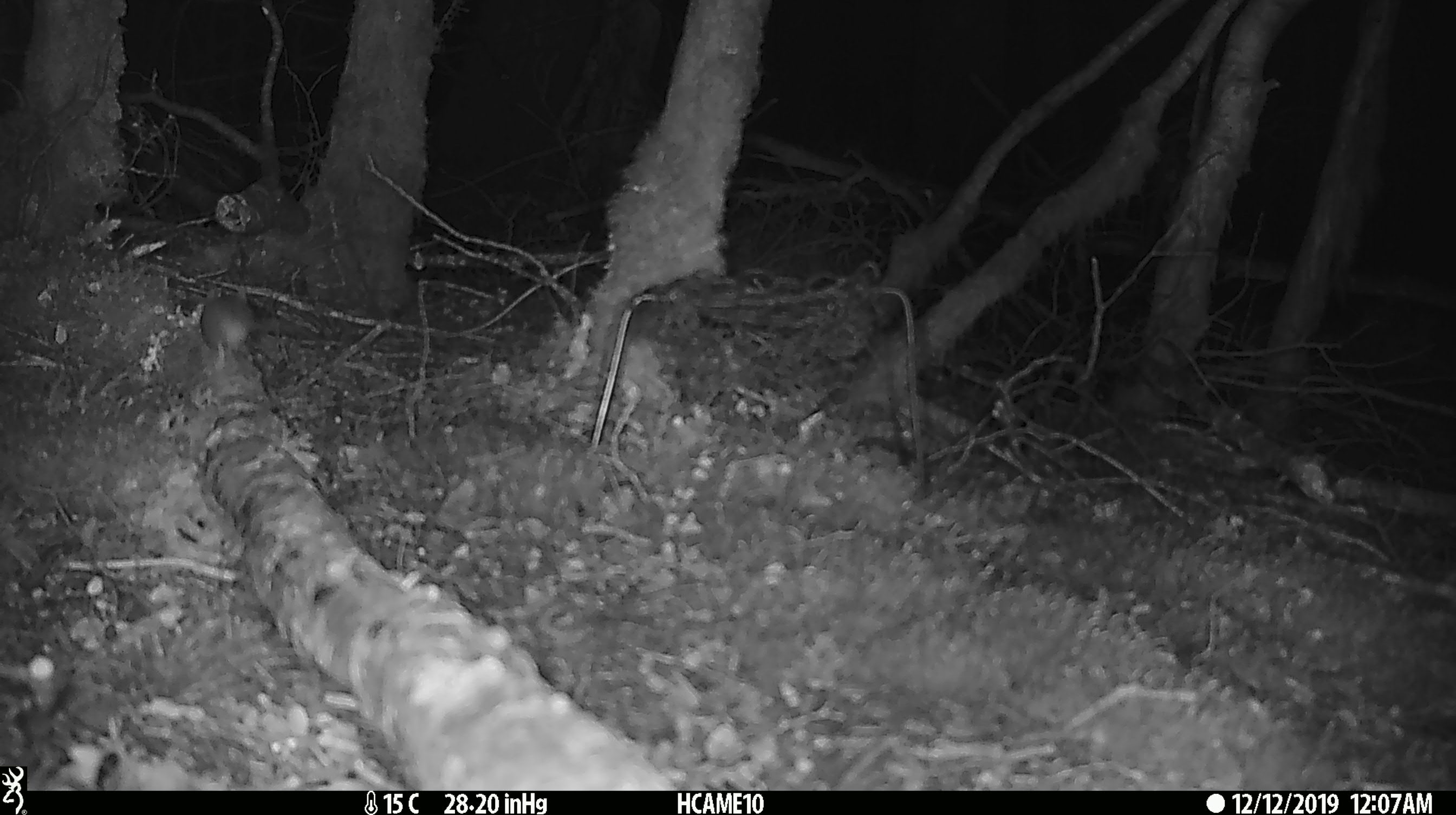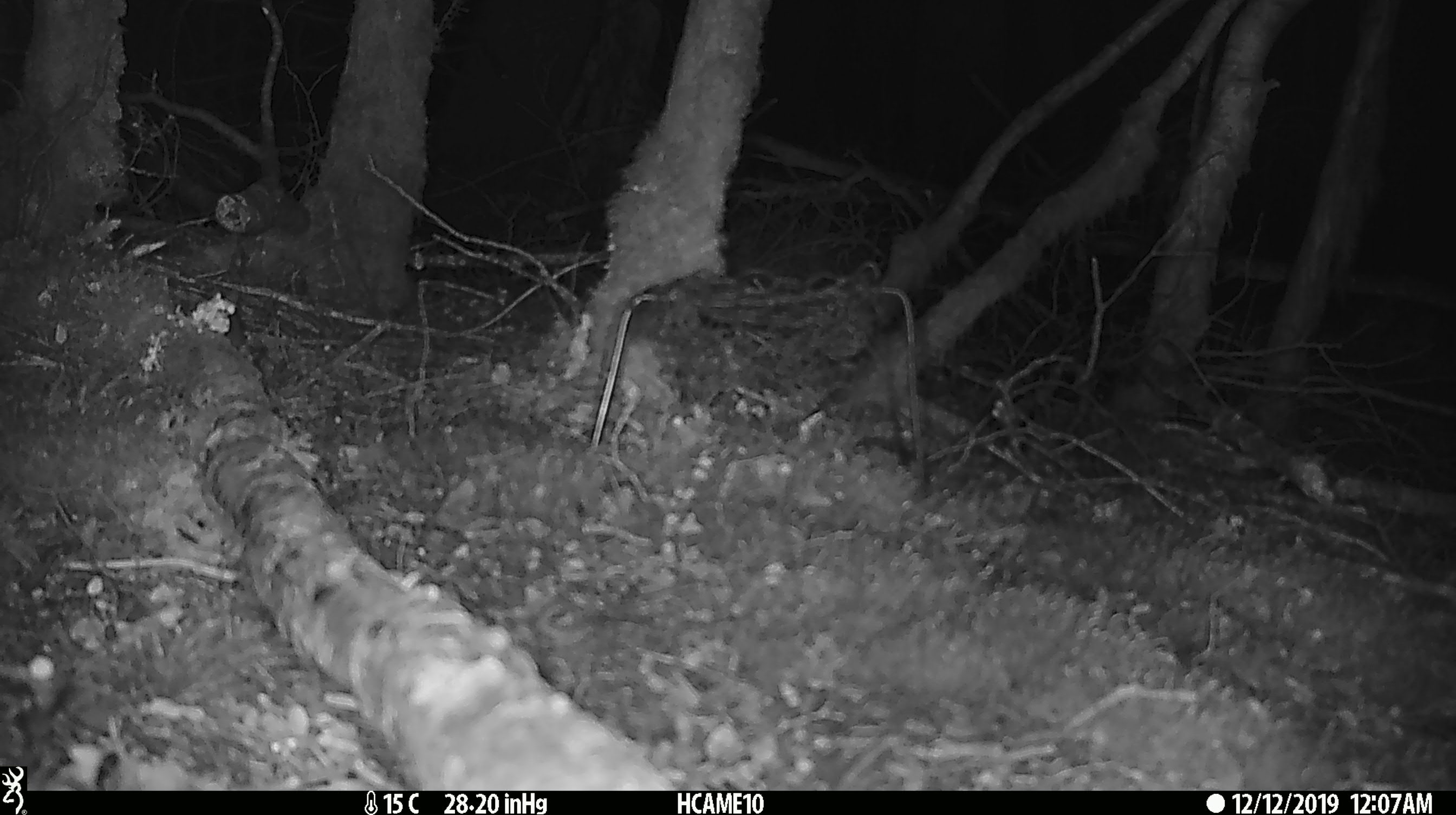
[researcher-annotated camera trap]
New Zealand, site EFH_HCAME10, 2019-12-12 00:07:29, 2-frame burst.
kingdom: Animalia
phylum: Chordata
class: Mammalia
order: Rodentia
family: Muridae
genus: Rattus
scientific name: Rattus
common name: rat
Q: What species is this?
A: Rat (Rattus).